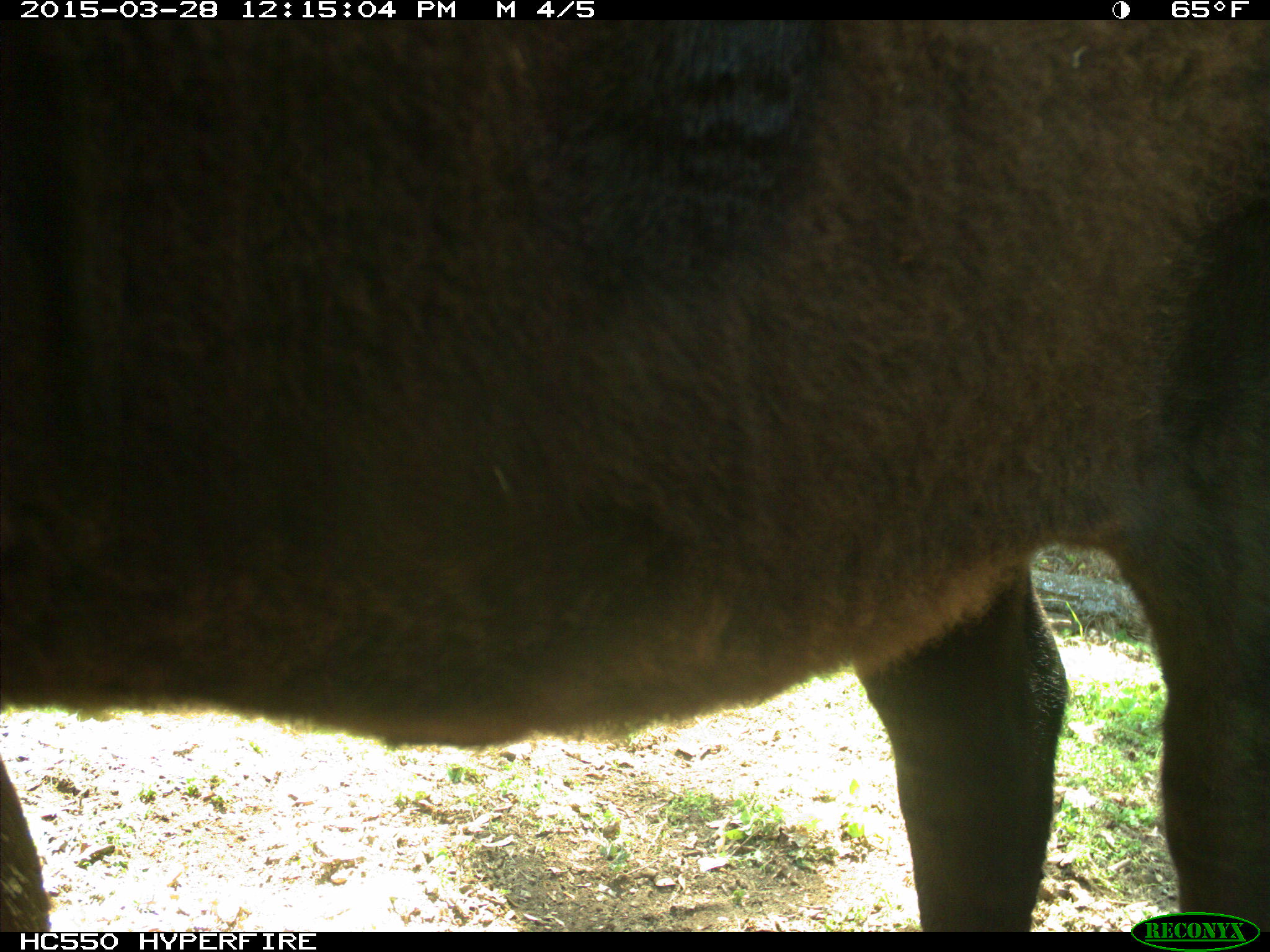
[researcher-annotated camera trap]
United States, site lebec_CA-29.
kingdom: Animalia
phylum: Chordata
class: Mammalia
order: Artiodactyla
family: Bovidae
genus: Bos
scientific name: Bos taurus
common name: domestic cow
Bos taurus (domestic cow).